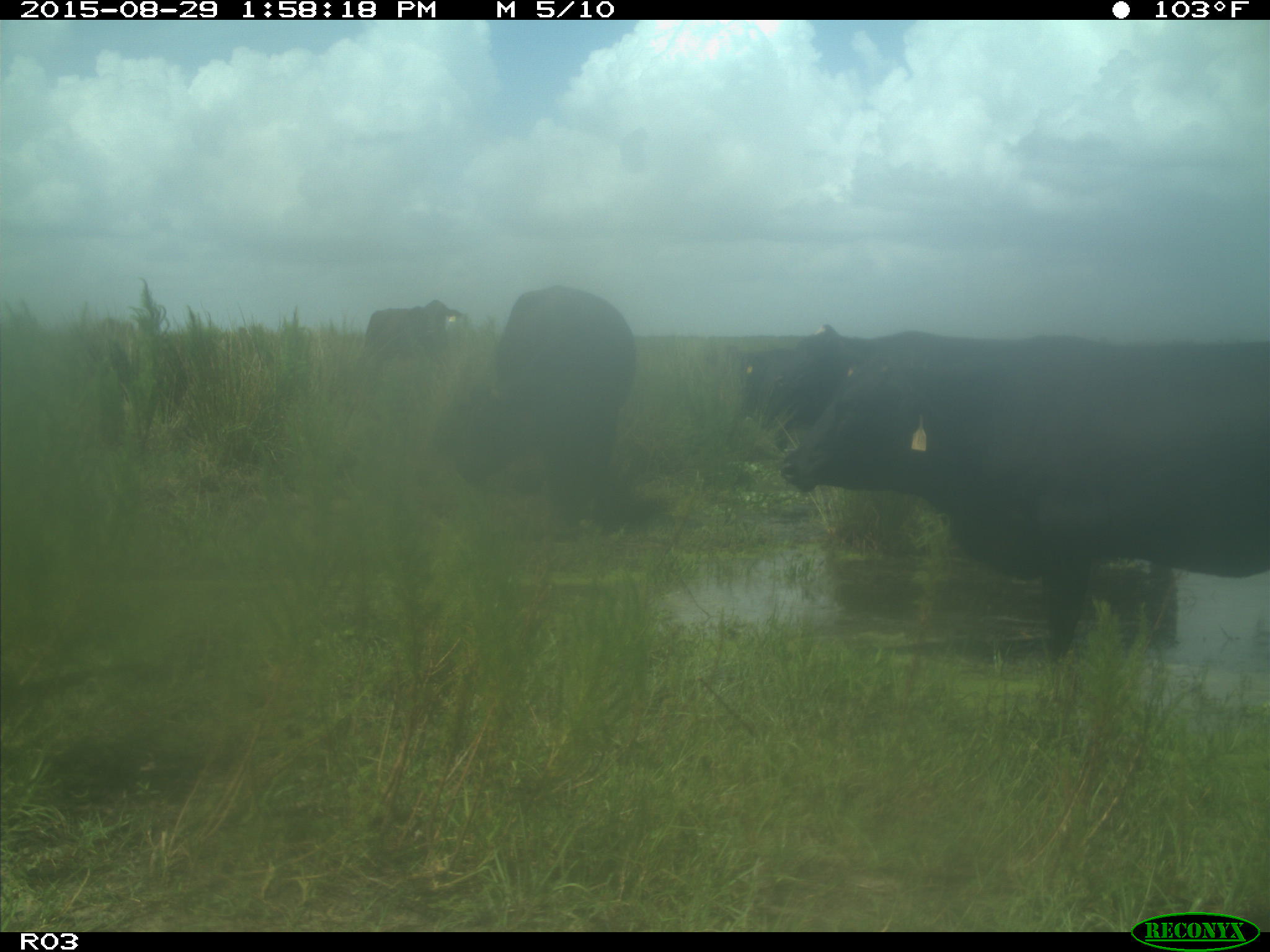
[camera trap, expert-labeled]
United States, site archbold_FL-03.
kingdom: Animalia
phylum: Chordata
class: Mammalia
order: Artiodactyla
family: Bovidae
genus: Bos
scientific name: Bos taurus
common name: domestic cow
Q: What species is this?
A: Bos taurus (domestic cow).